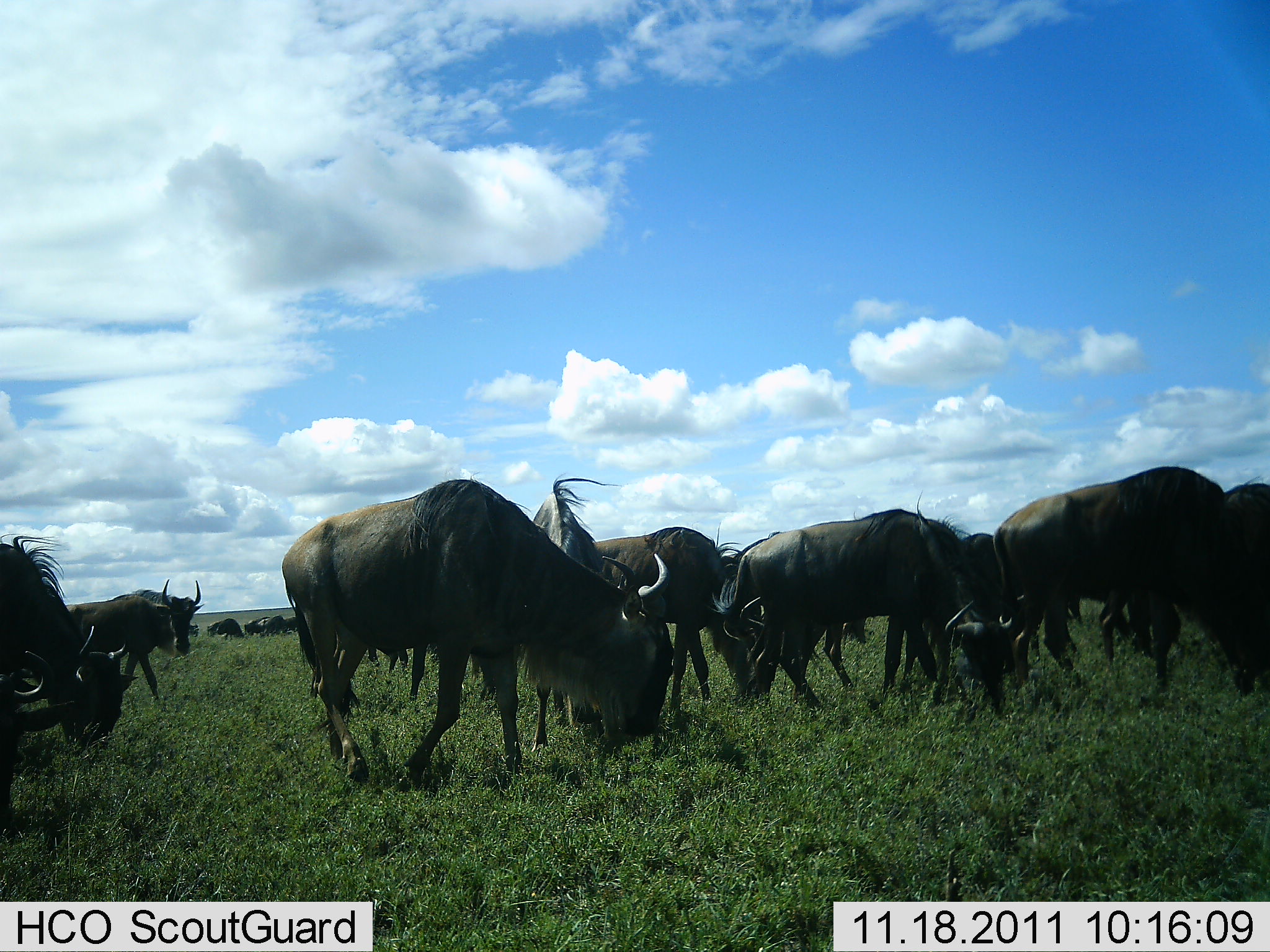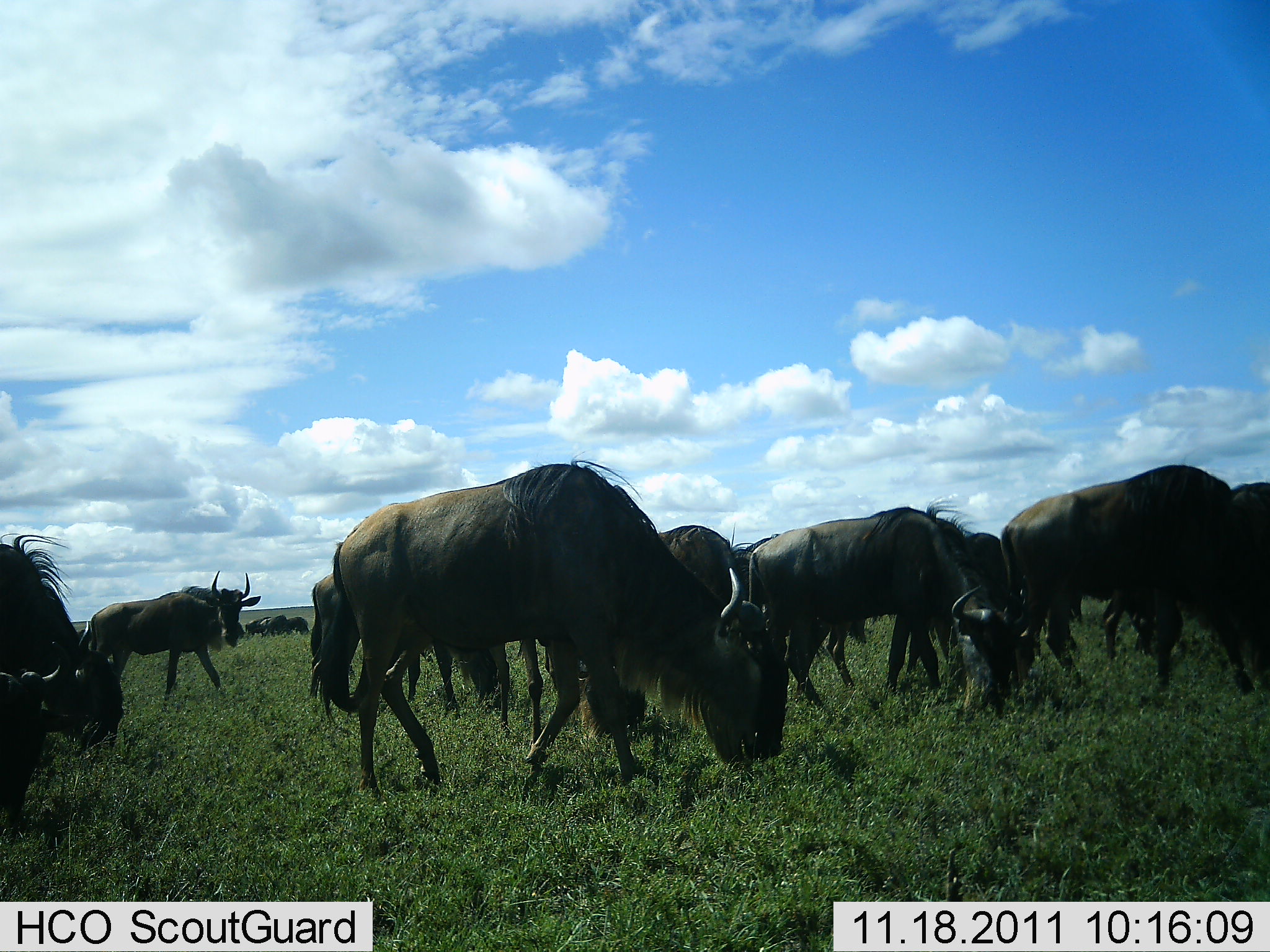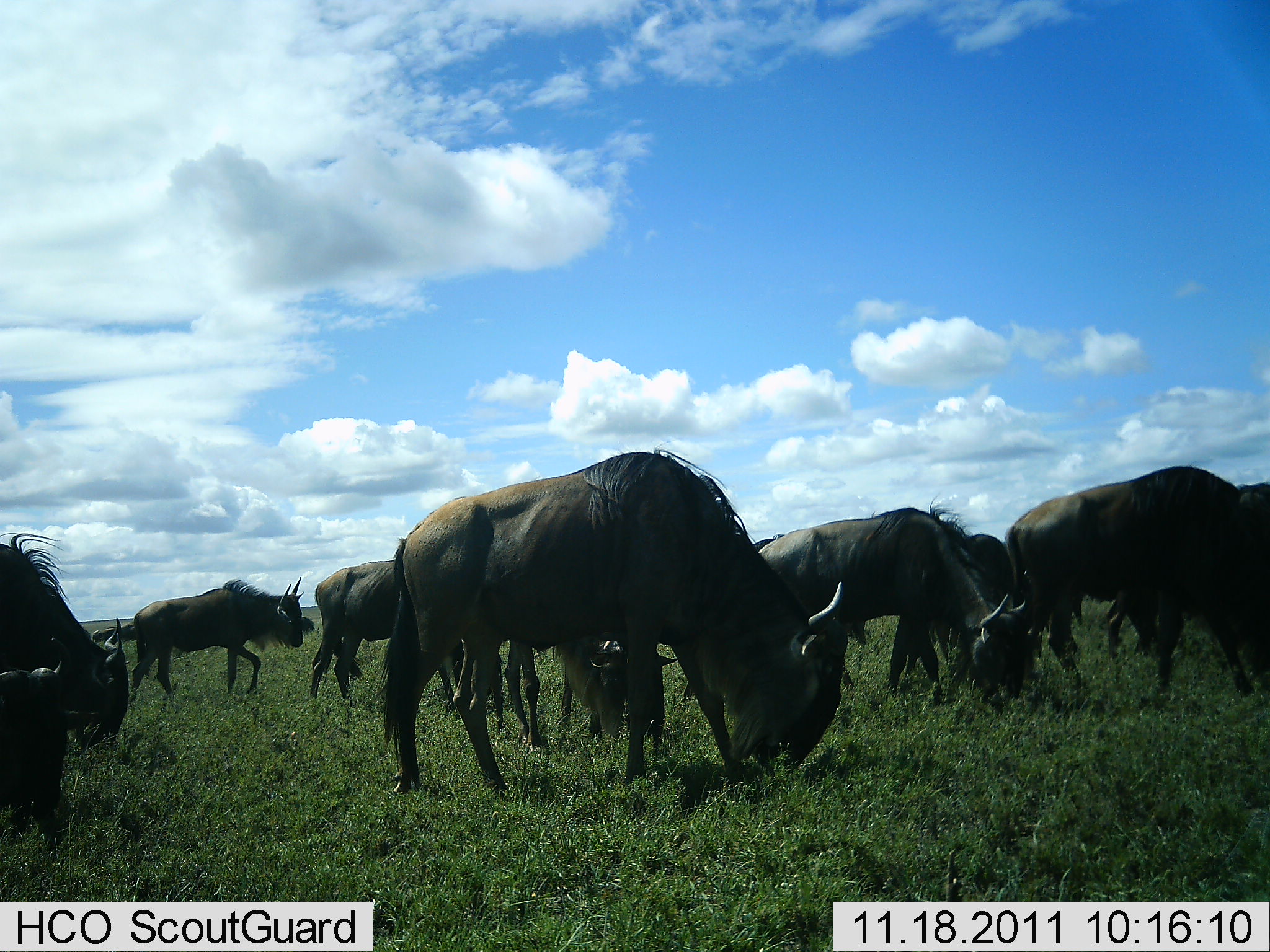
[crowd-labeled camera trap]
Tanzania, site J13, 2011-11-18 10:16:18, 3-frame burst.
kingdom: Animalia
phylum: Chordata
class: Mammalia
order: Artiodactyla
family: Bovidae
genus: Connochaetes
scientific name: Connochaetes taurinus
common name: blue wildebeest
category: wildebeest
Wildebeest (blue wildebeest) (Connochaetes taurinus), count 11-50. Behavior (volunteer vote fractions): standing 55%, resting 0%, moving 36%, interacting 0%. Young present (vote fraction): 0%. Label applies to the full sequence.